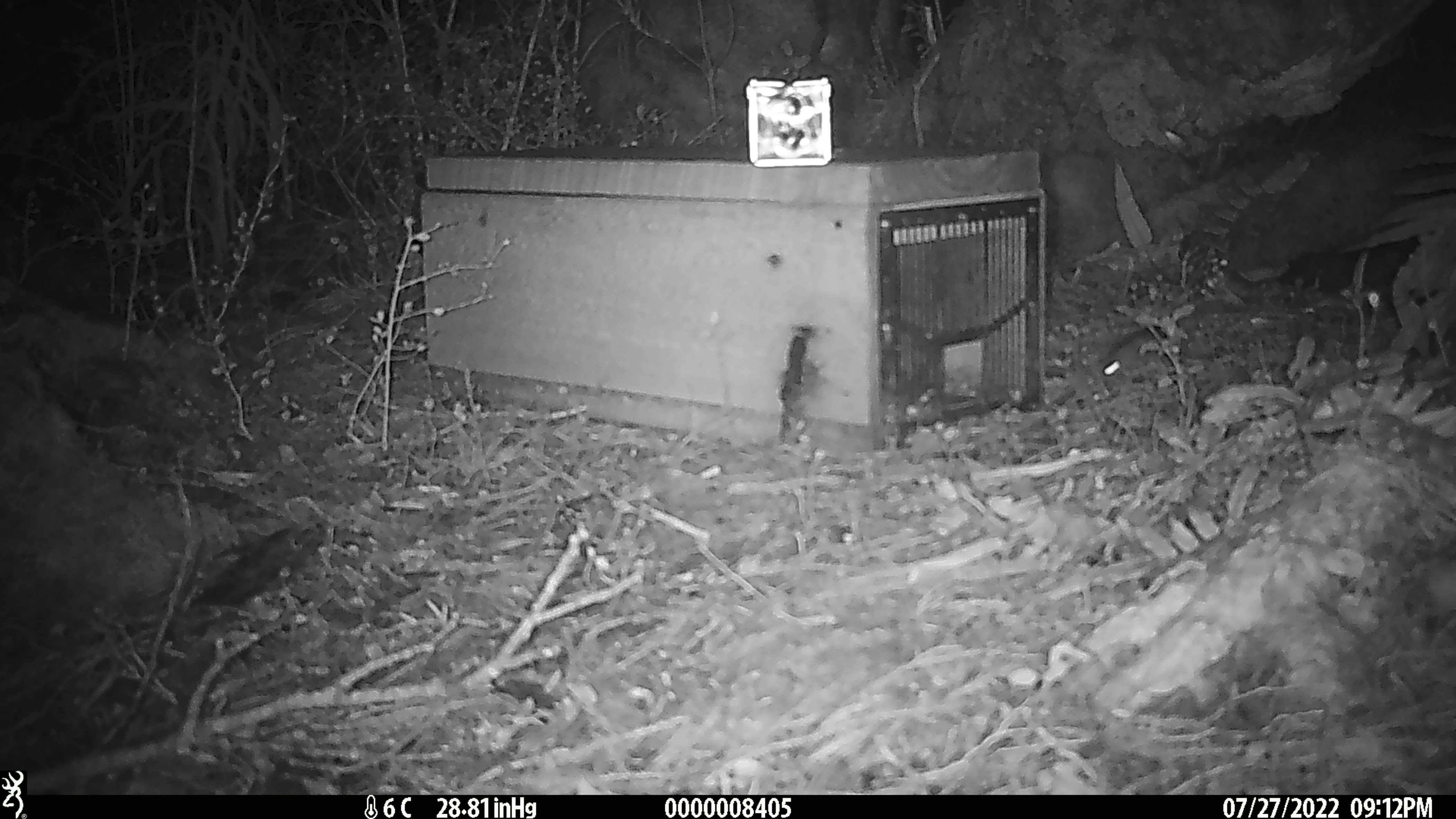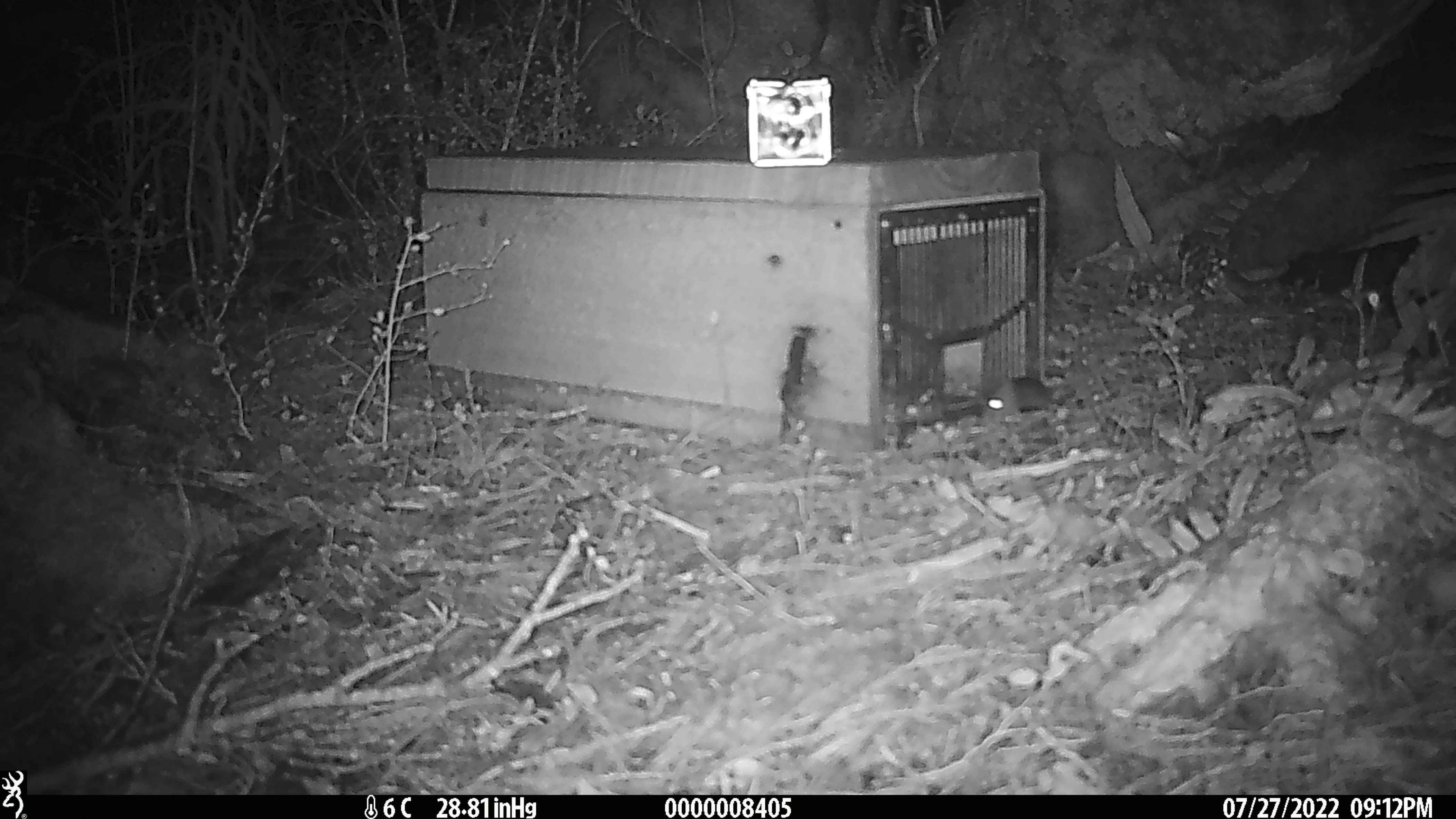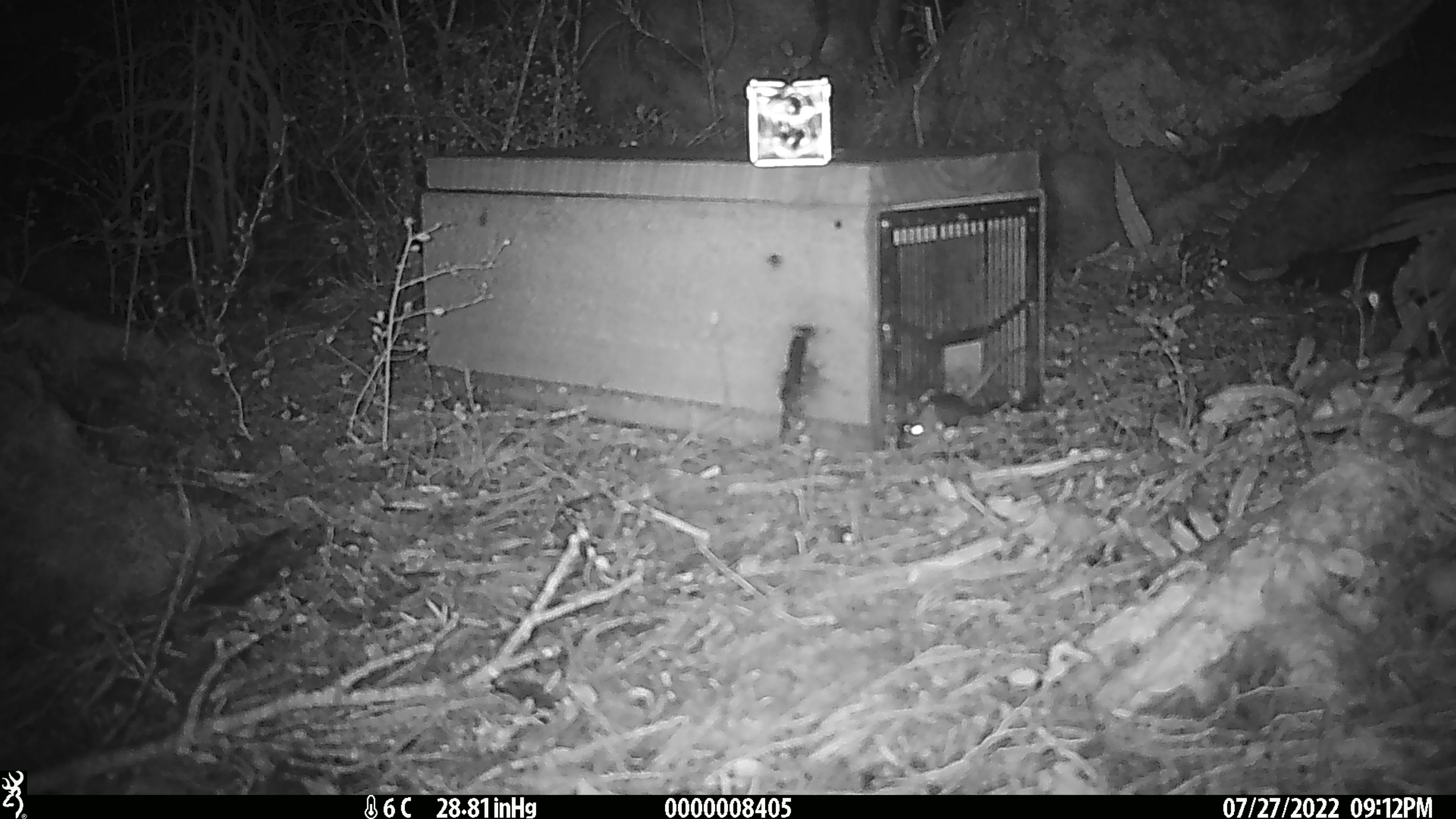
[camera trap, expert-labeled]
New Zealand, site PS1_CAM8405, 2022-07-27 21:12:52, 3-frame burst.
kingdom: Animalia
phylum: Chordata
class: Mammalia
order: Rodentia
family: Muridae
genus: Mus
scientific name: Mus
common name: mouse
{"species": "mouse (Mus)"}